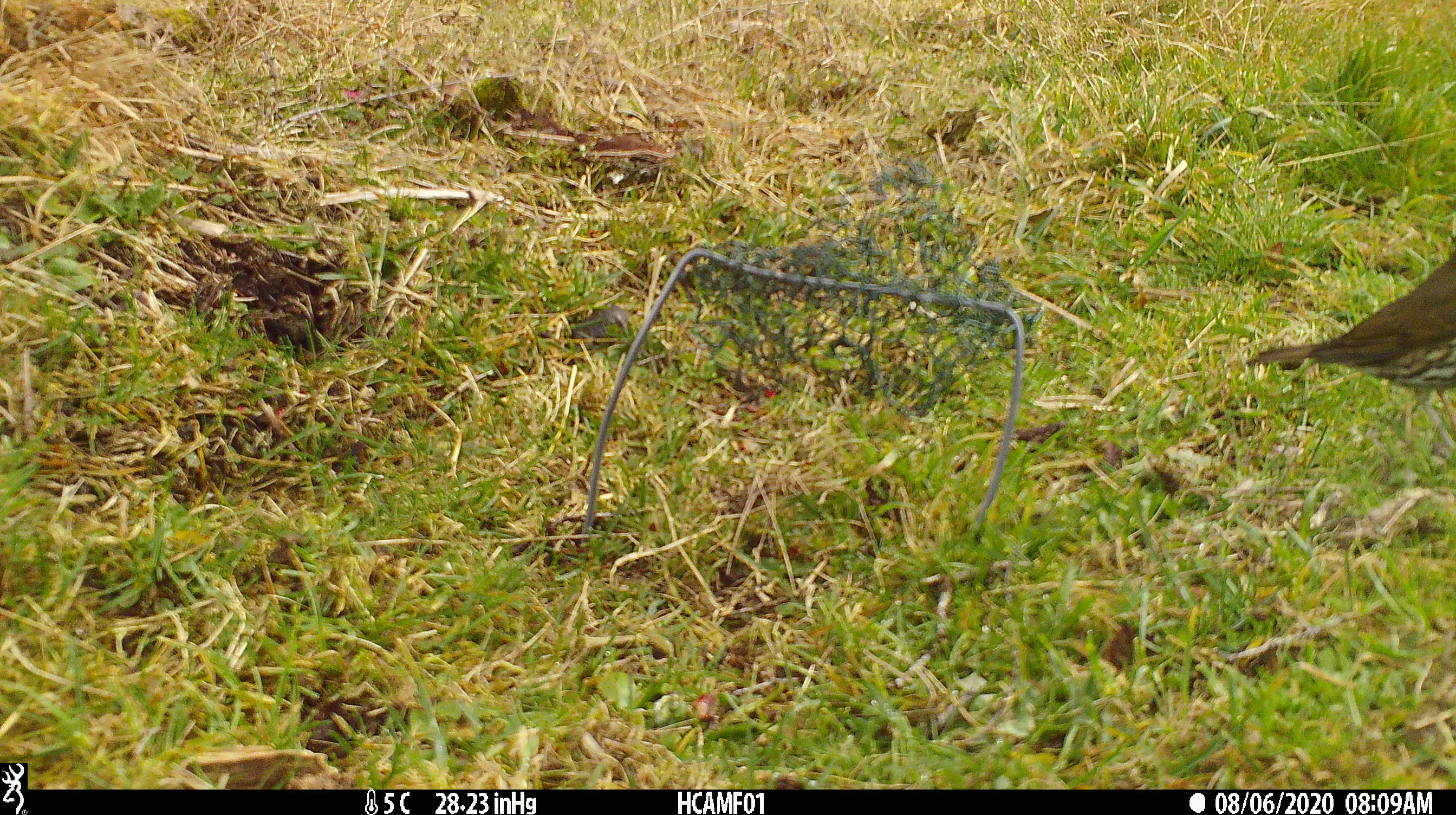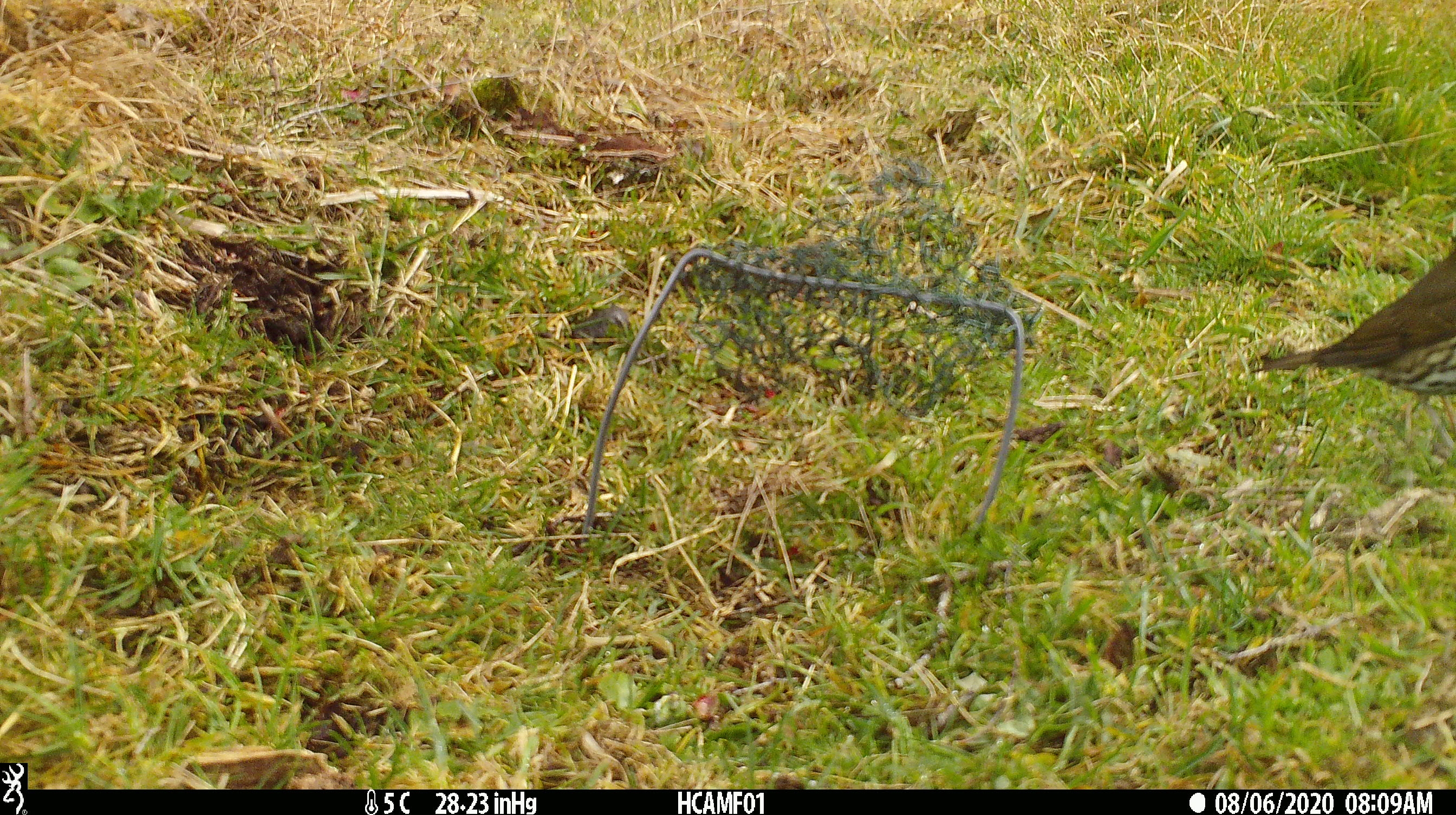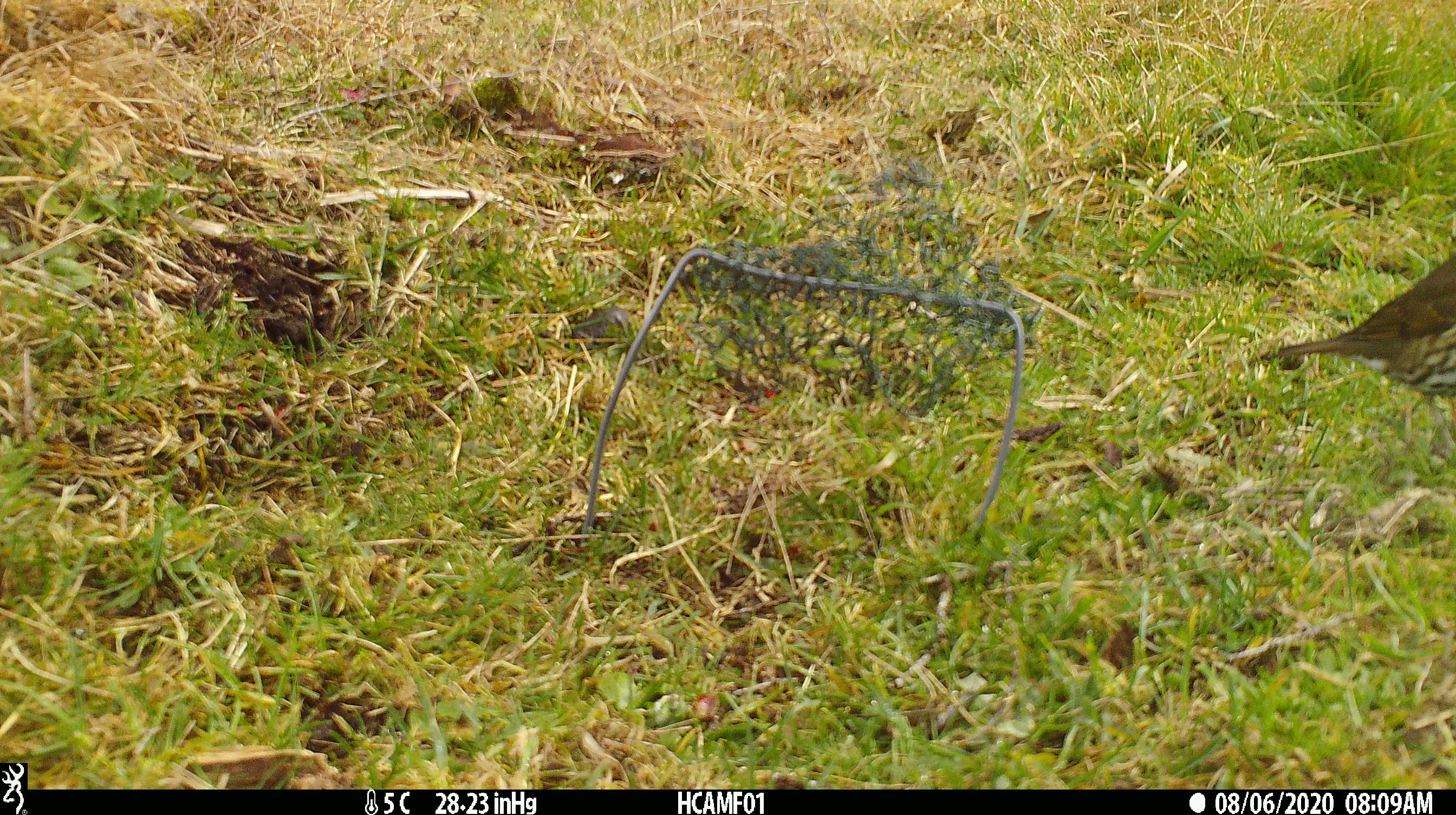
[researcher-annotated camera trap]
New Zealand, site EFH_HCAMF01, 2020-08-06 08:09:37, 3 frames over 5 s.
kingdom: Animalia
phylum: Chordata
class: Aves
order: Passeriformes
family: Turdidae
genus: Turdus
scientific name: Turdus philomelos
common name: song thrush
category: thrush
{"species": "thrush (song thrush) (Turdus philomelos)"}